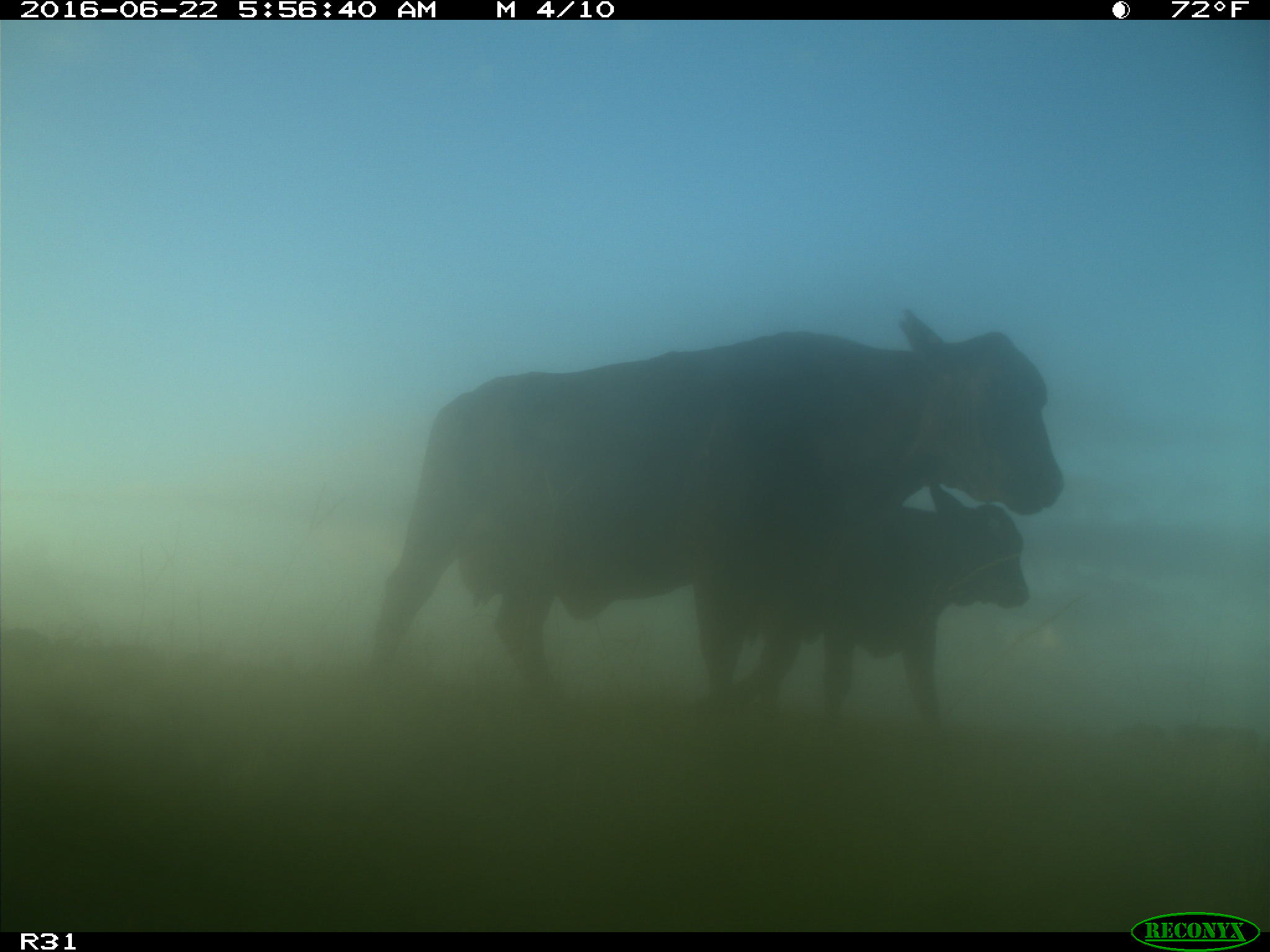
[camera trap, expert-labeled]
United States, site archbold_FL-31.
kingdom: Animalia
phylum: Chordata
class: Mammalia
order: Artiodactyla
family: Bovidae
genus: Bos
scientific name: Bos taurus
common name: domestic cow